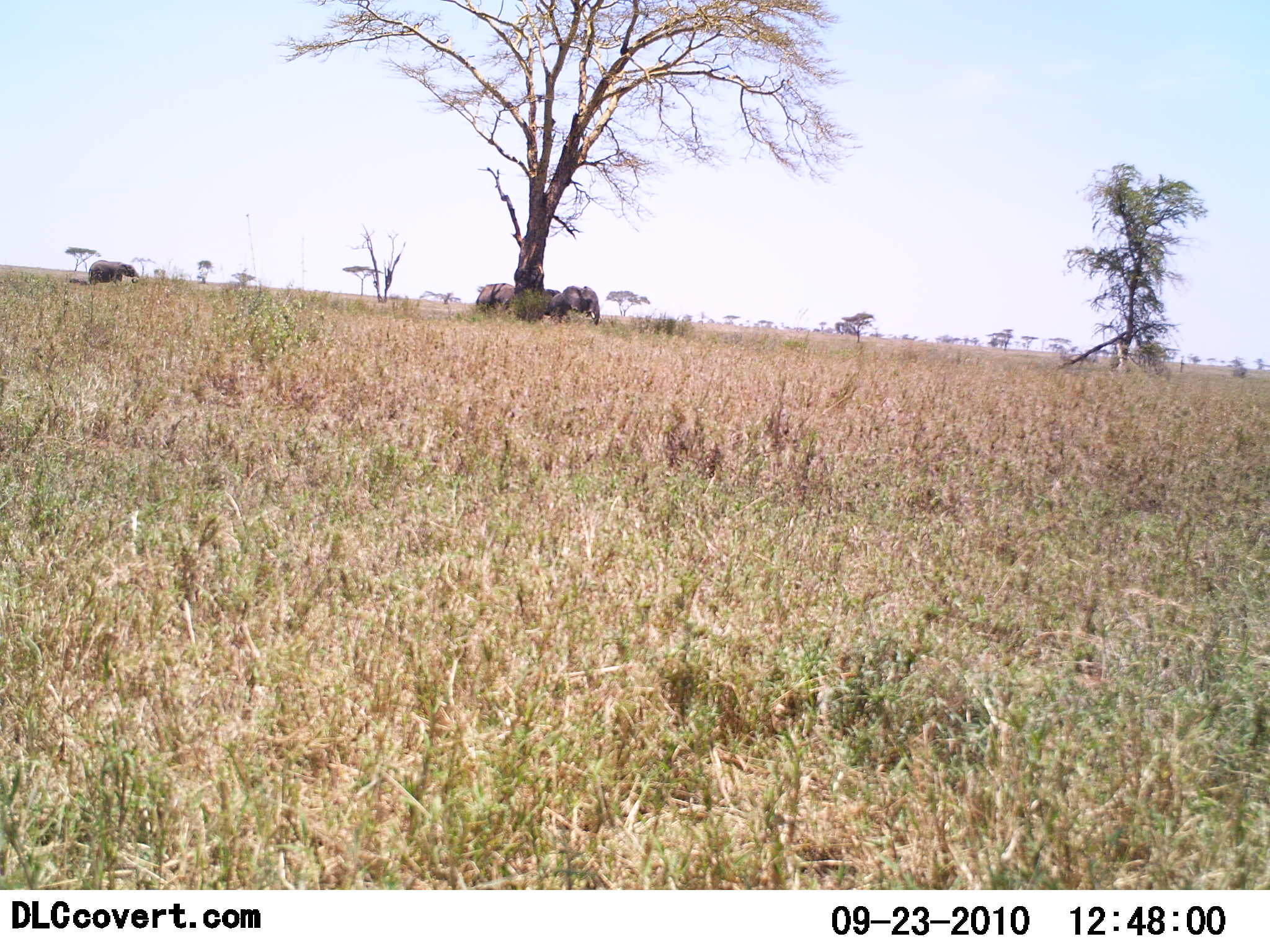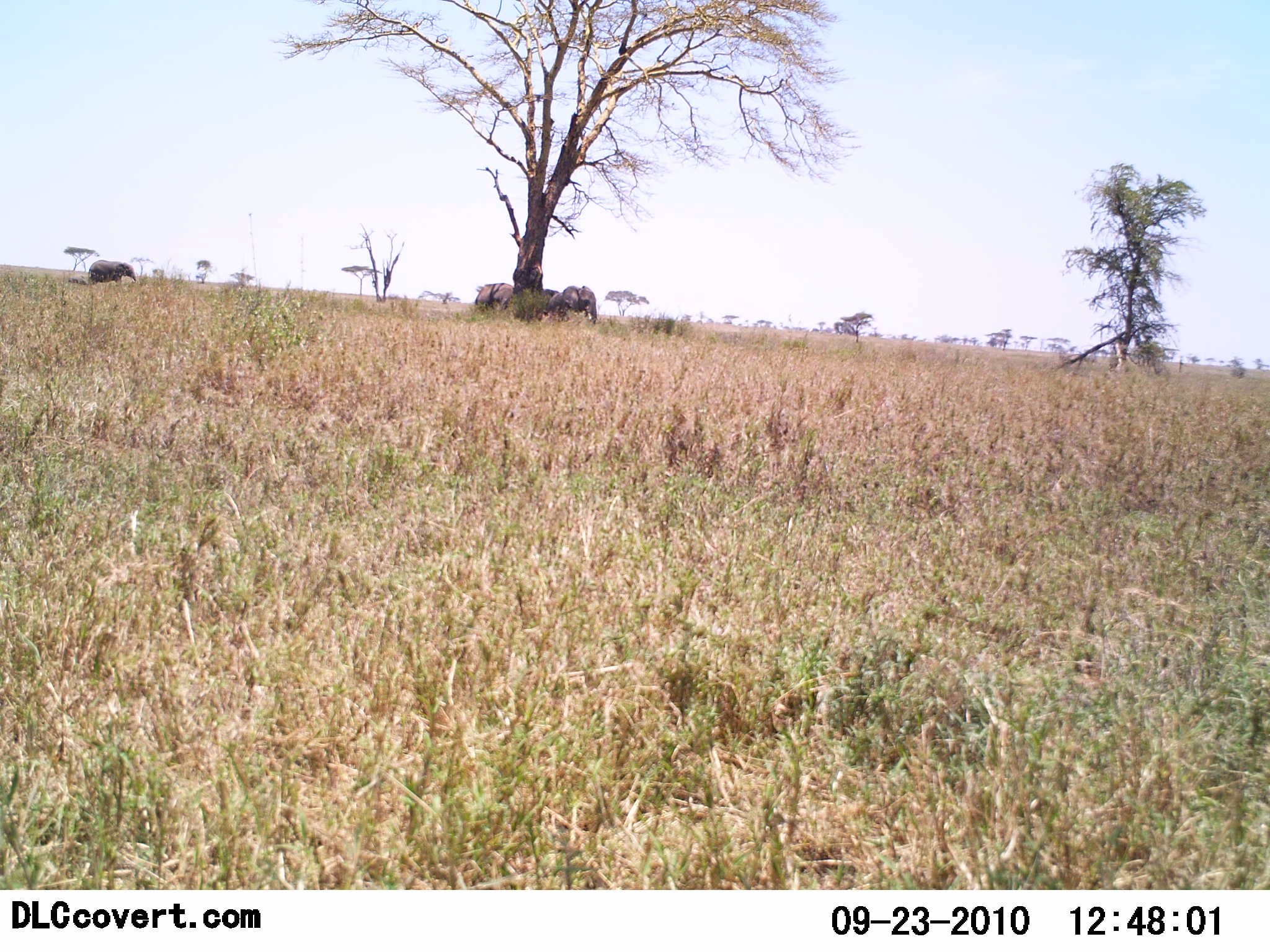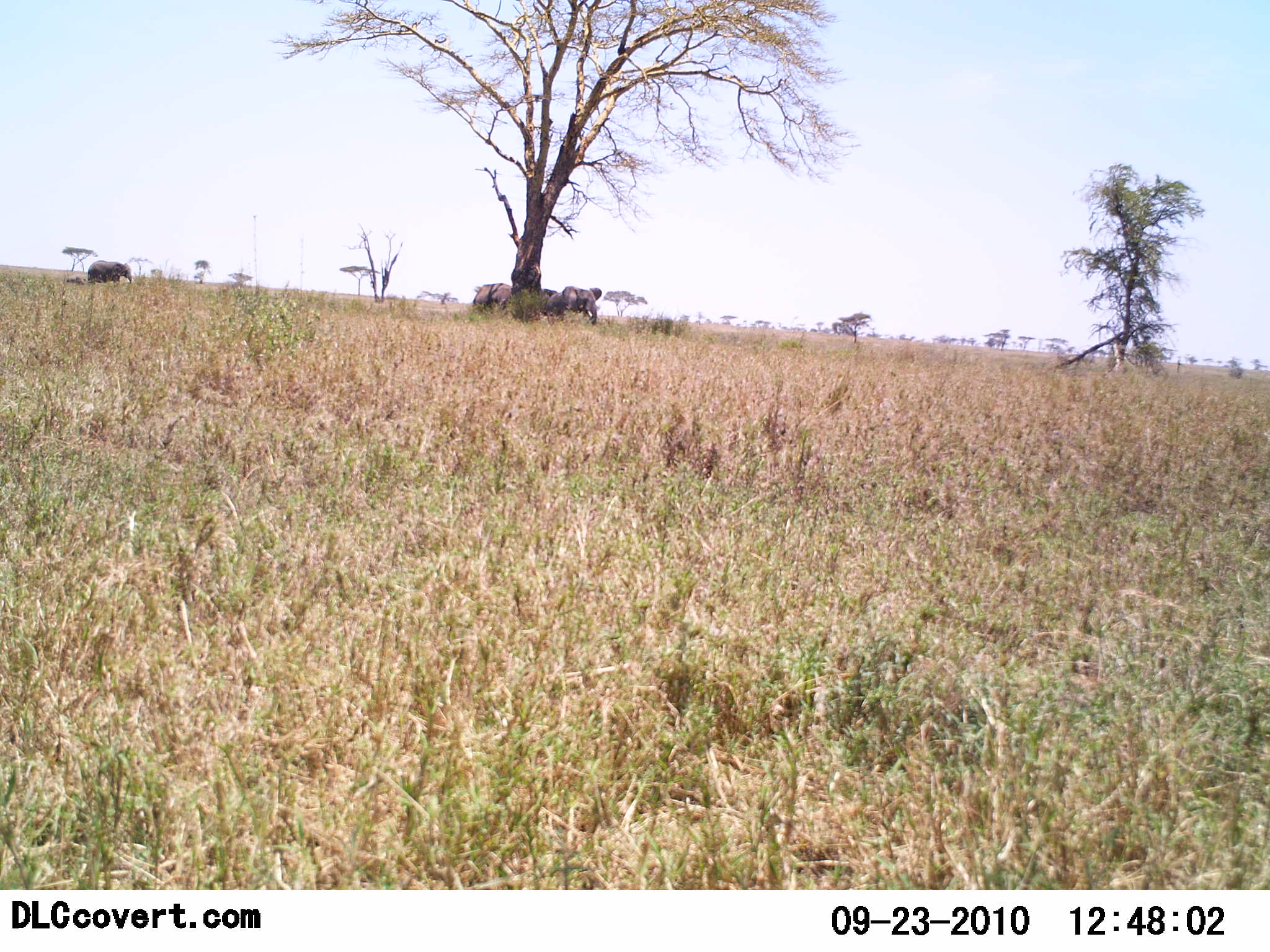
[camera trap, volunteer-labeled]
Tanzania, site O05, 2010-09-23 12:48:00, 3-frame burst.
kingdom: Animalia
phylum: Chordata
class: Mammalia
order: Proboscidea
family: Elephantidae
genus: Loxodonta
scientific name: Loxodonta africana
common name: african bush elephant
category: elephant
Elephant (african bush elephant) (Loxodonta africana), count 3. Behavior (volunteer vote fractions): standing 79%, resting 16%, moving 11%, interacting 0%. Young present (vote fraction): 21%. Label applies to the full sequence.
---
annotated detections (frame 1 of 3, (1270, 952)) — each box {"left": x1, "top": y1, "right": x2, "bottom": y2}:
animal: {"left": 549, "top": 286, "right": 601, "bottom": 326}; {"left": 88, "top": 259, "right": 141, "bottom": 285}; {"left": 475, "top": 283, "right": 515, "bottom": 309}; {"left": 544, "top": 289, "right": 560, "bottom": 314}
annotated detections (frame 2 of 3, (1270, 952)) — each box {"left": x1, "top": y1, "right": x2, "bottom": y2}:
animal: {"left": 547, "top": 284, "right": 598, "bottom": 325}; {"left": 87, "top": 259, "right": 138, "bottom": 286}; {"left": 474, "top": 283, "right": 515, "bottom": 309}; {"left": 543, "top": 288, "right": 560, "bottom": 314}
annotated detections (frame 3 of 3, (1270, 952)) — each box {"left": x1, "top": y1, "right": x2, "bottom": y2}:
animal: {"left": 546, "top": 285, "right": 602, "bottom": 326}; {"left": 472, "top": 283, "right": 512, "bottom": 312}; {"left": 87, "top": 261, "right": 133, "bottom": 285}; {"left": 542, "top": 288, "right": 559, "bottom": 315}